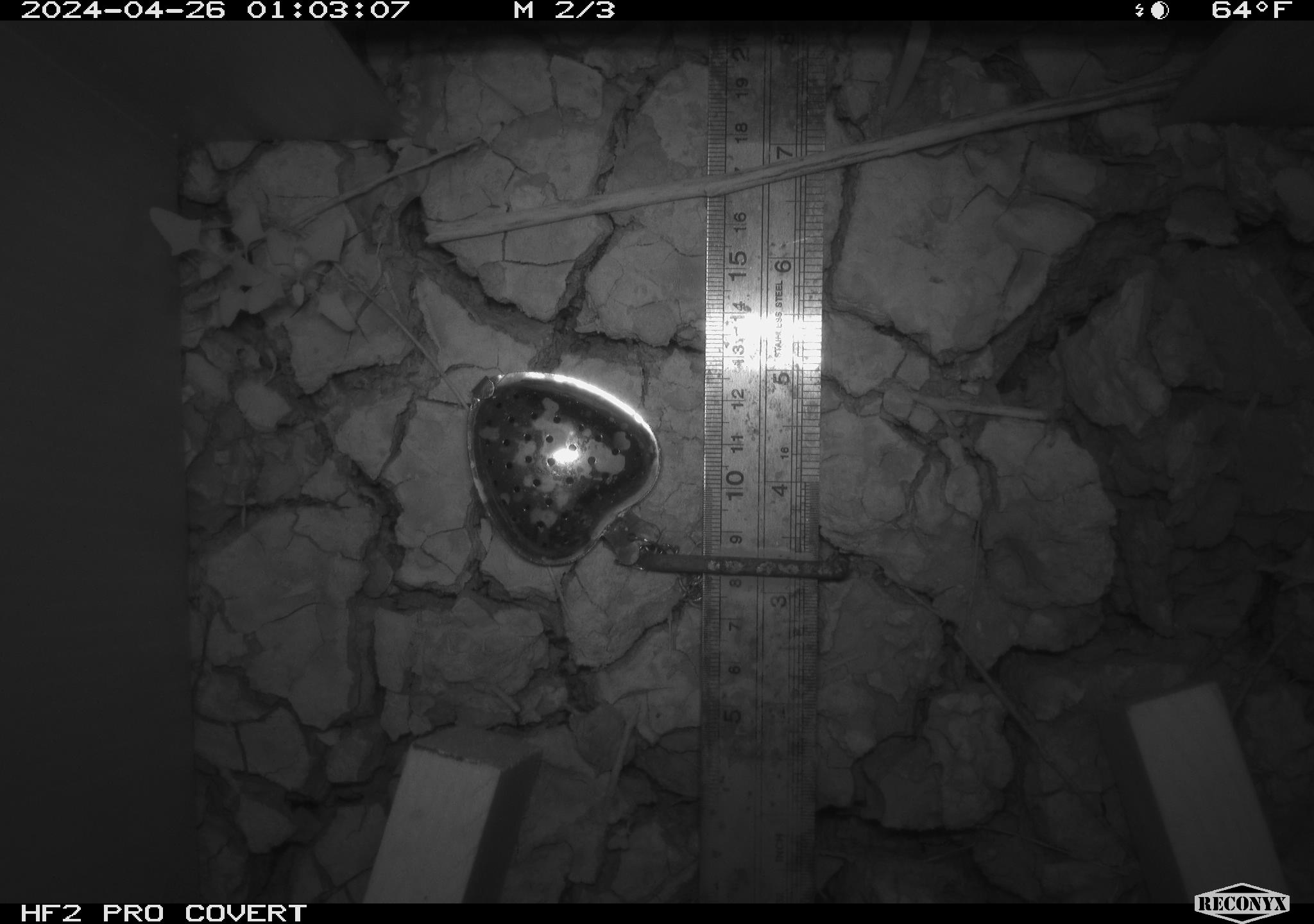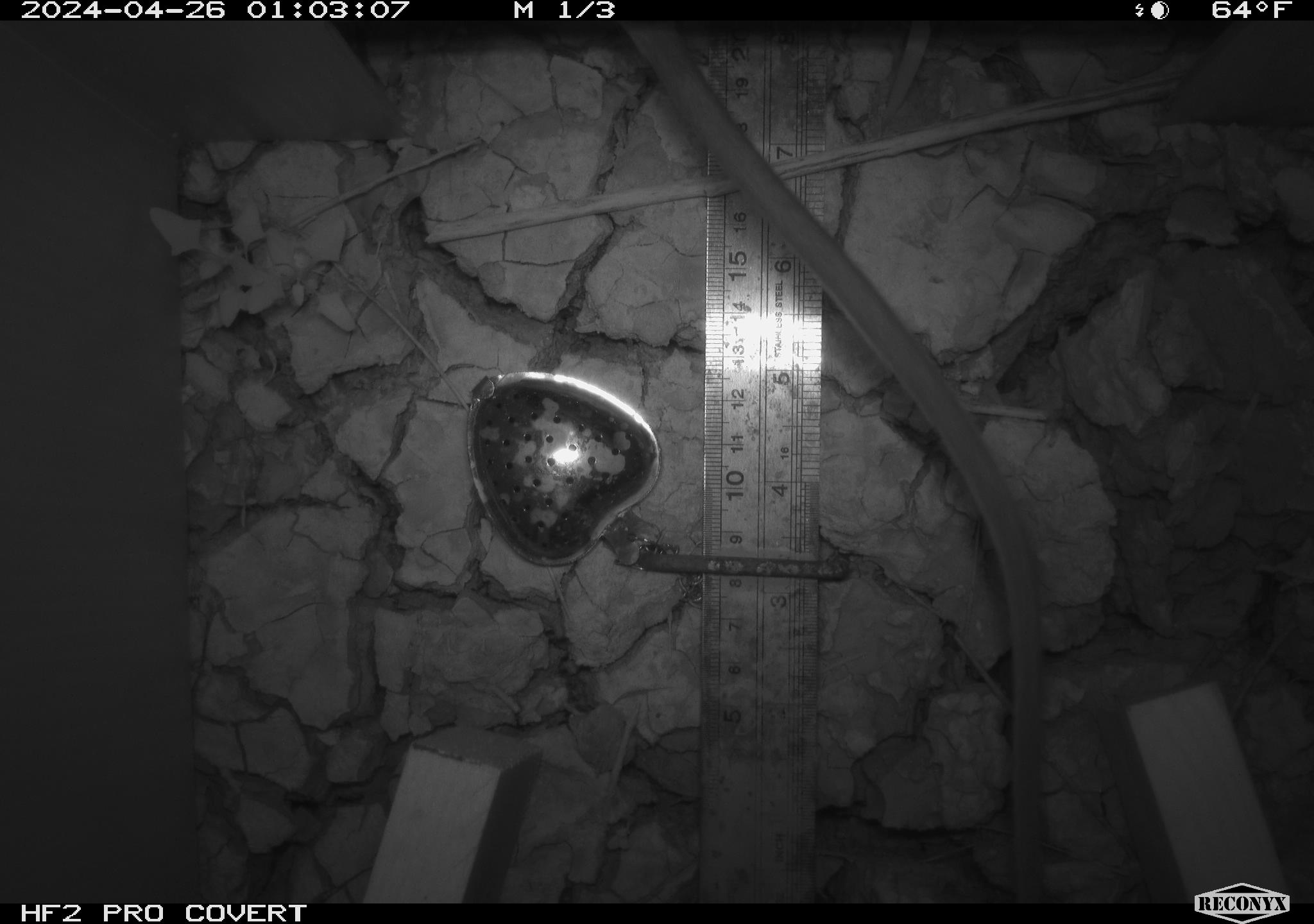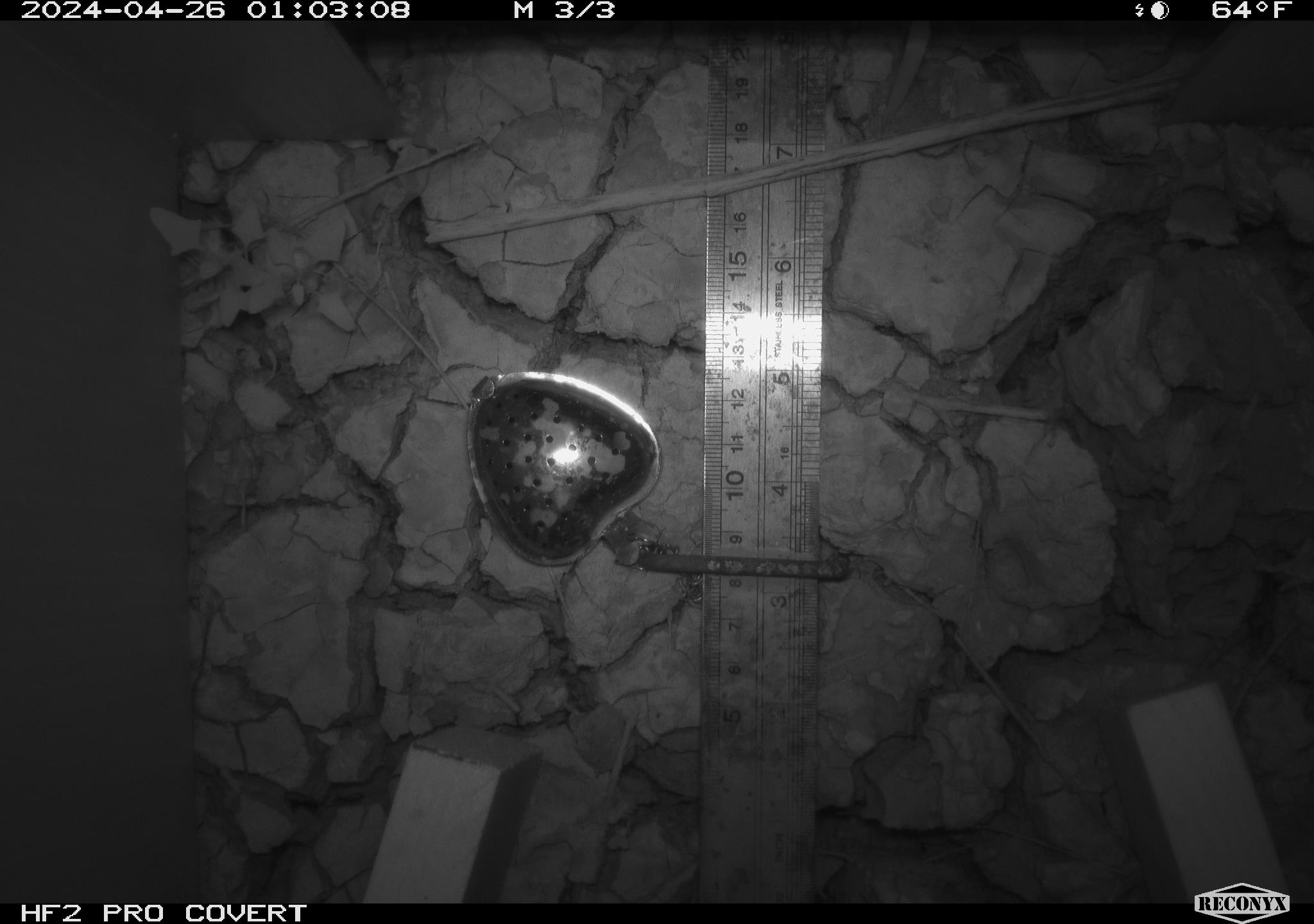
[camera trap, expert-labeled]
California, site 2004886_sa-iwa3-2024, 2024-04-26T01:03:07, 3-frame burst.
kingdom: Animalia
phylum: Chordata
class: Mammalia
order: Rodentia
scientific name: Rodentia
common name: woodrat or rat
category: woodrat or rat species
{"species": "woodrat or rat species (woodrat or rat) (Rodentia)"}